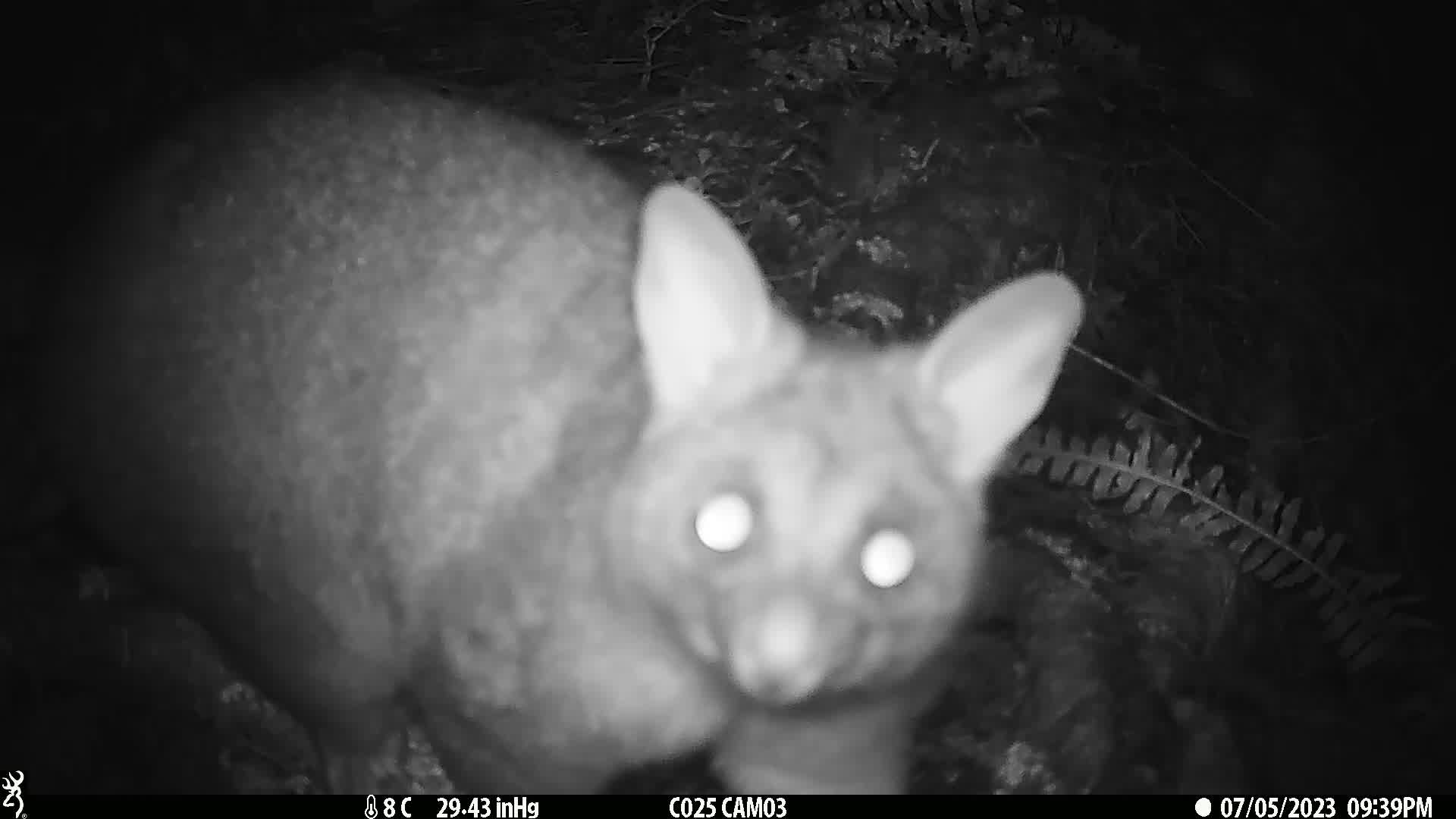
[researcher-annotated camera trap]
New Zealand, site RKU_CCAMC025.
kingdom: Animalia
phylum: Chordata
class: Mammalia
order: Diprotodontia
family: Phalangeridae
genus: Trichosurus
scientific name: Trichosurus vulpecula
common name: common brushtail possum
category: possum